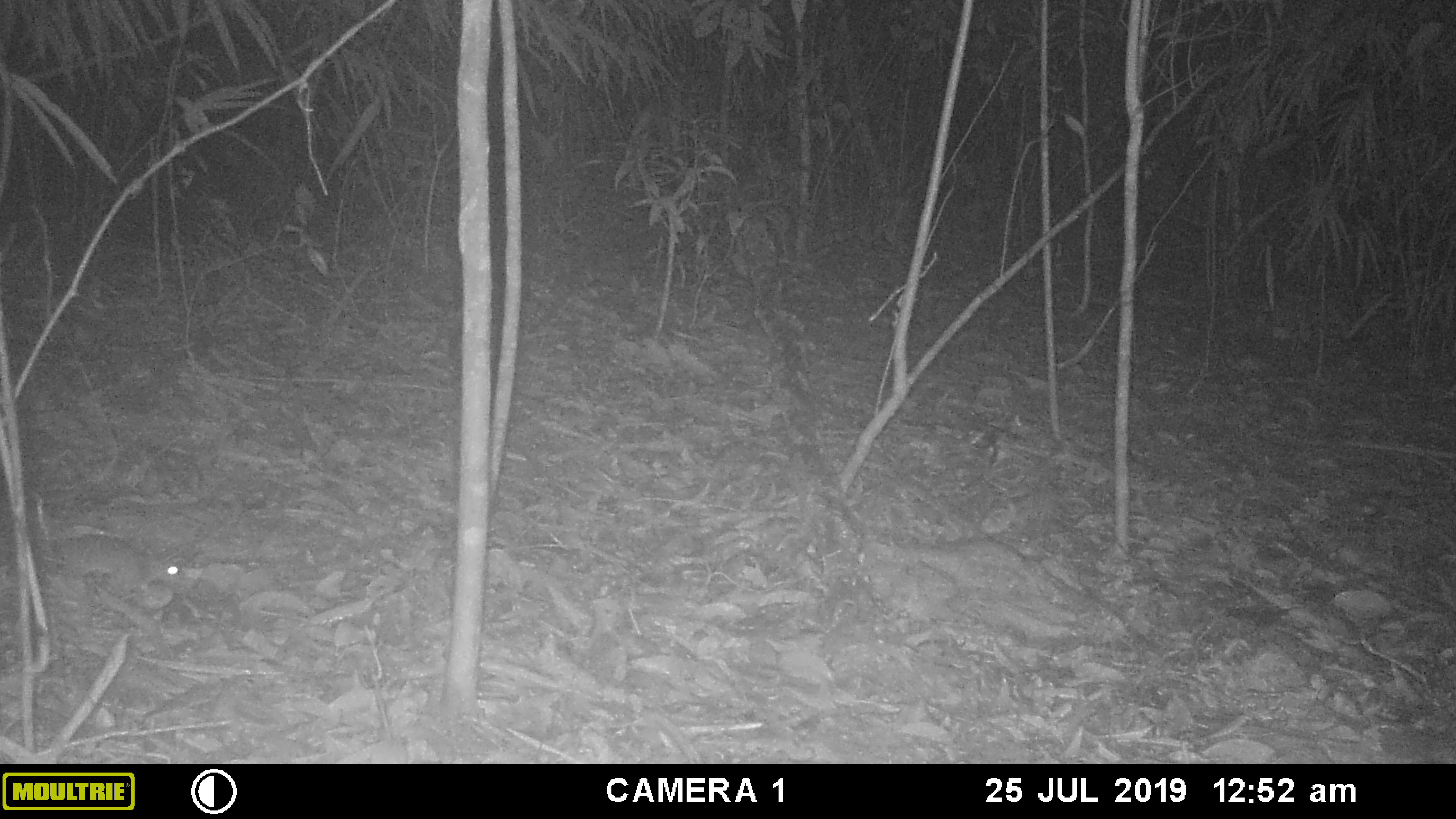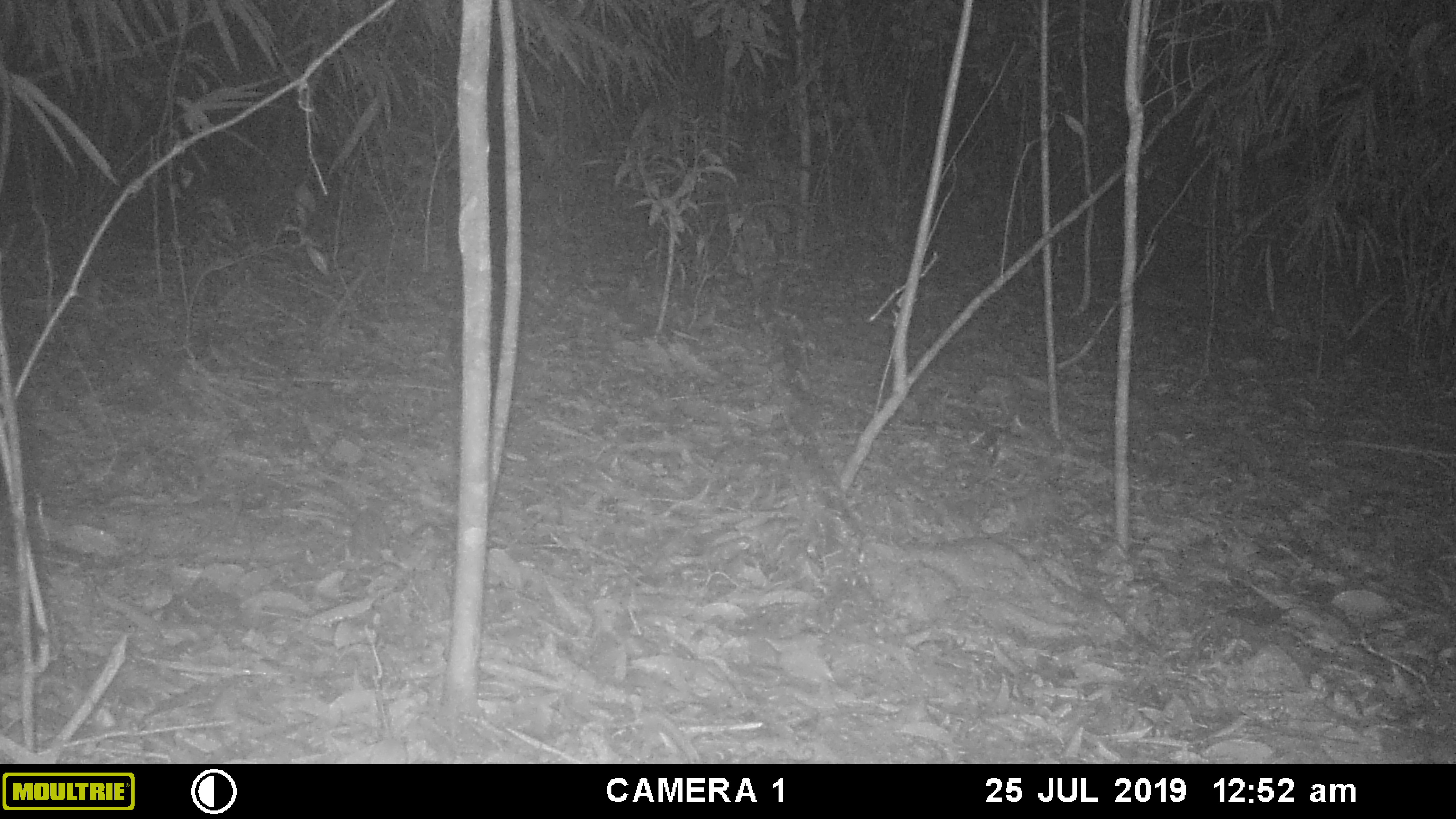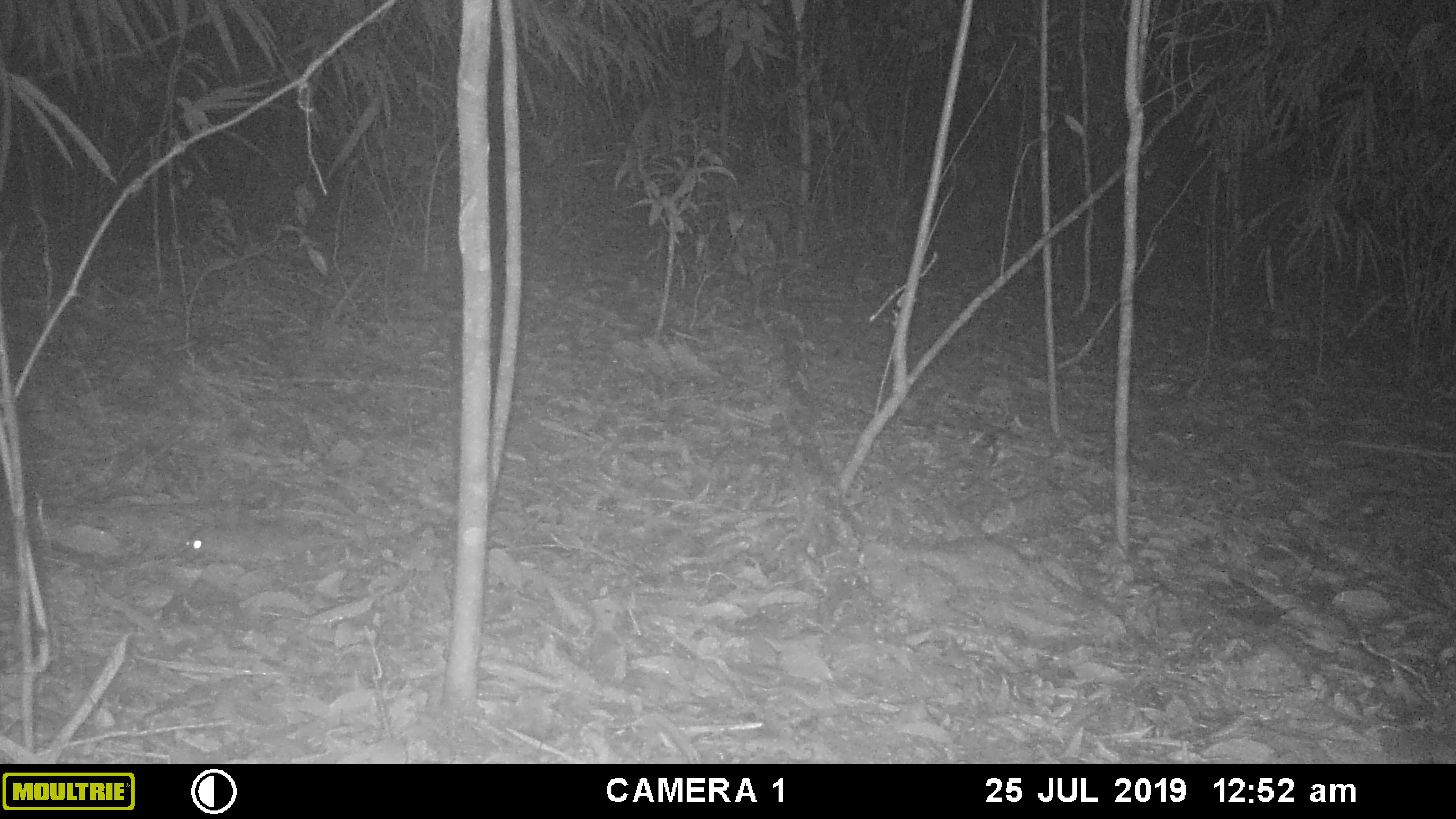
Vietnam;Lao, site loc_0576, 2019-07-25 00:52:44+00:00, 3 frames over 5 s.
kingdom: Animalia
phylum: Chordata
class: Mammalia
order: Rodentia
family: Muridae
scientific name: Muridae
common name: old-world mice and rats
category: unidentified murid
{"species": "unidentified murid (old-world mice and rats) (Muridae)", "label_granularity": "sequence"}